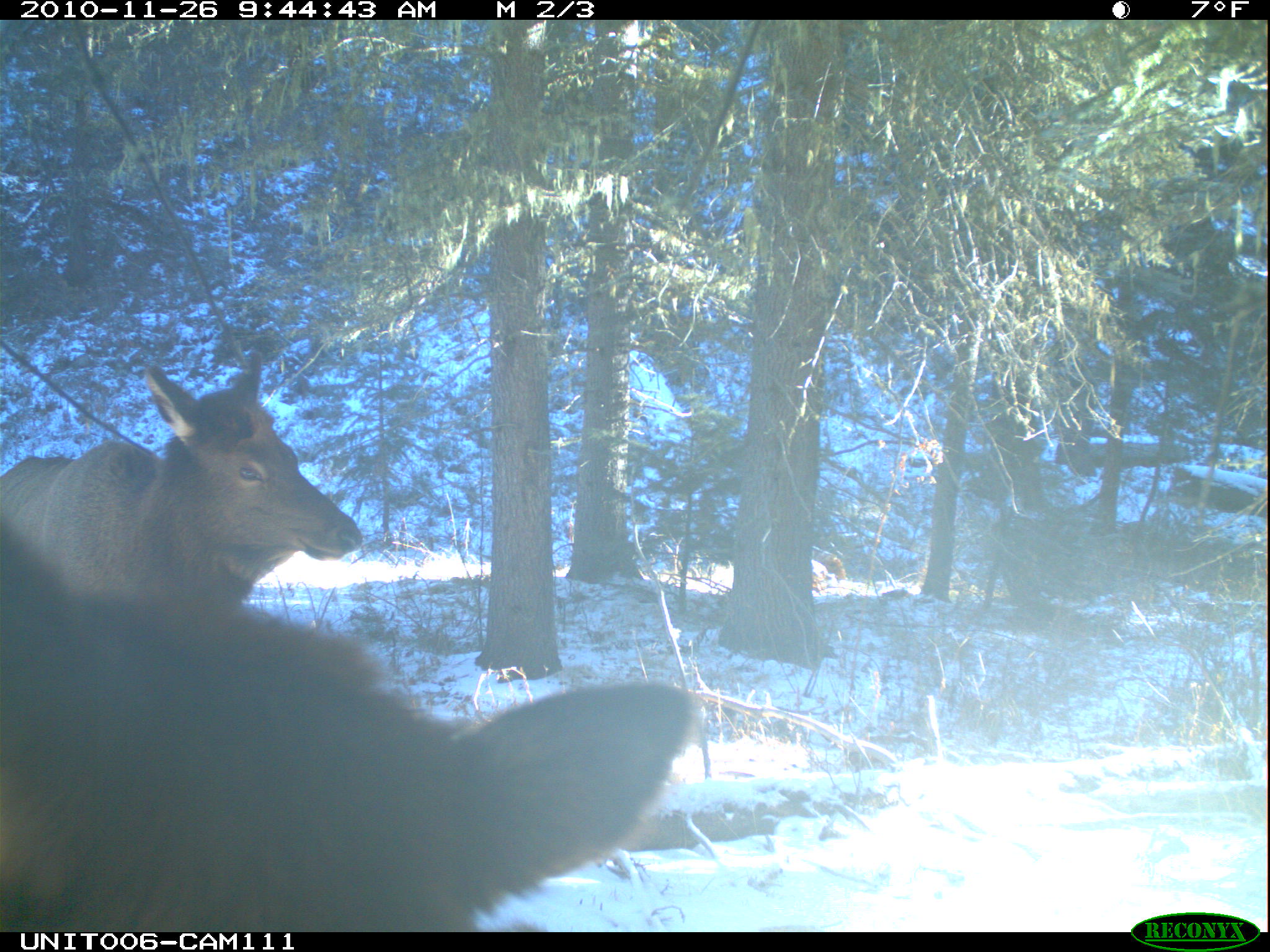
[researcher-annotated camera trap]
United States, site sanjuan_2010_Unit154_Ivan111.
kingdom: Animalia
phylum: Chordata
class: Mammalia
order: Artiodactyla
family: Cervidae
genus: Cervus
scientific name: Cervus elaphus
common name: red deer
Cervus elaphus (red deer).